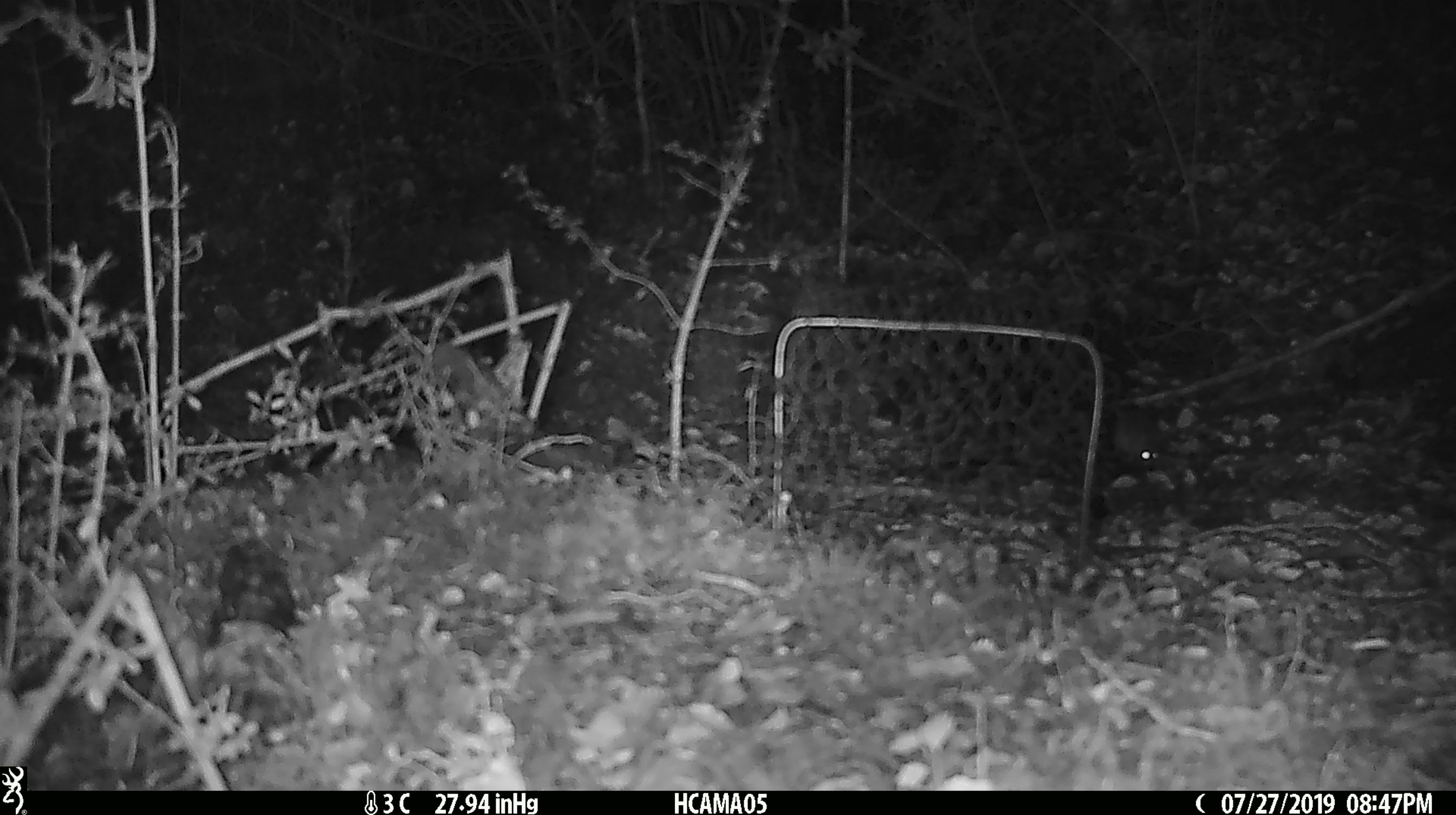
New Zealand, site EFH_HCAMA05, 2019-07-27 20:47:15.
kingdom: Animalia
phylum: Chordata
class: Mammalia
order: Rodentia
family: Muridae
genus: Mus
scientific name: Mus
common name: mouse